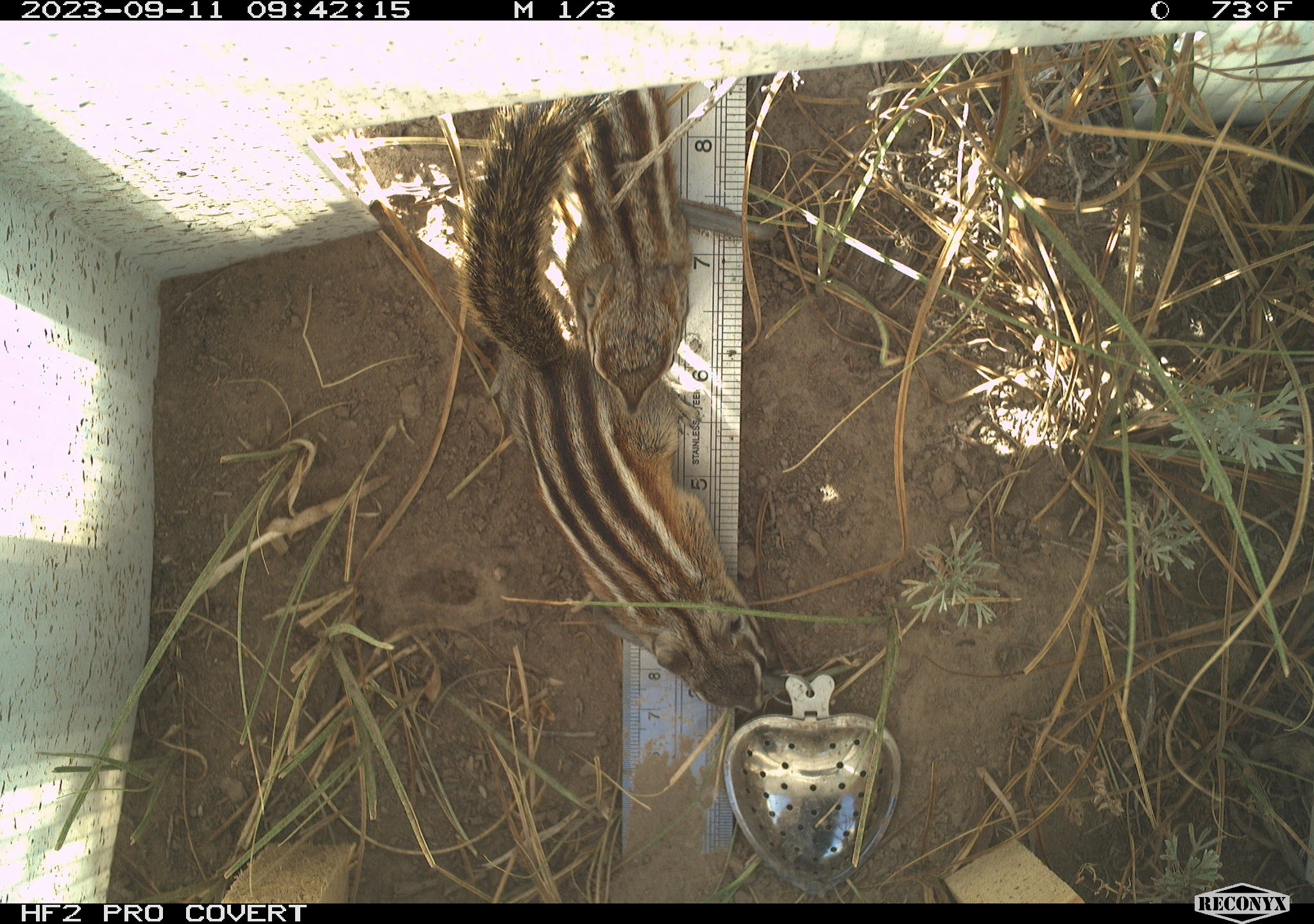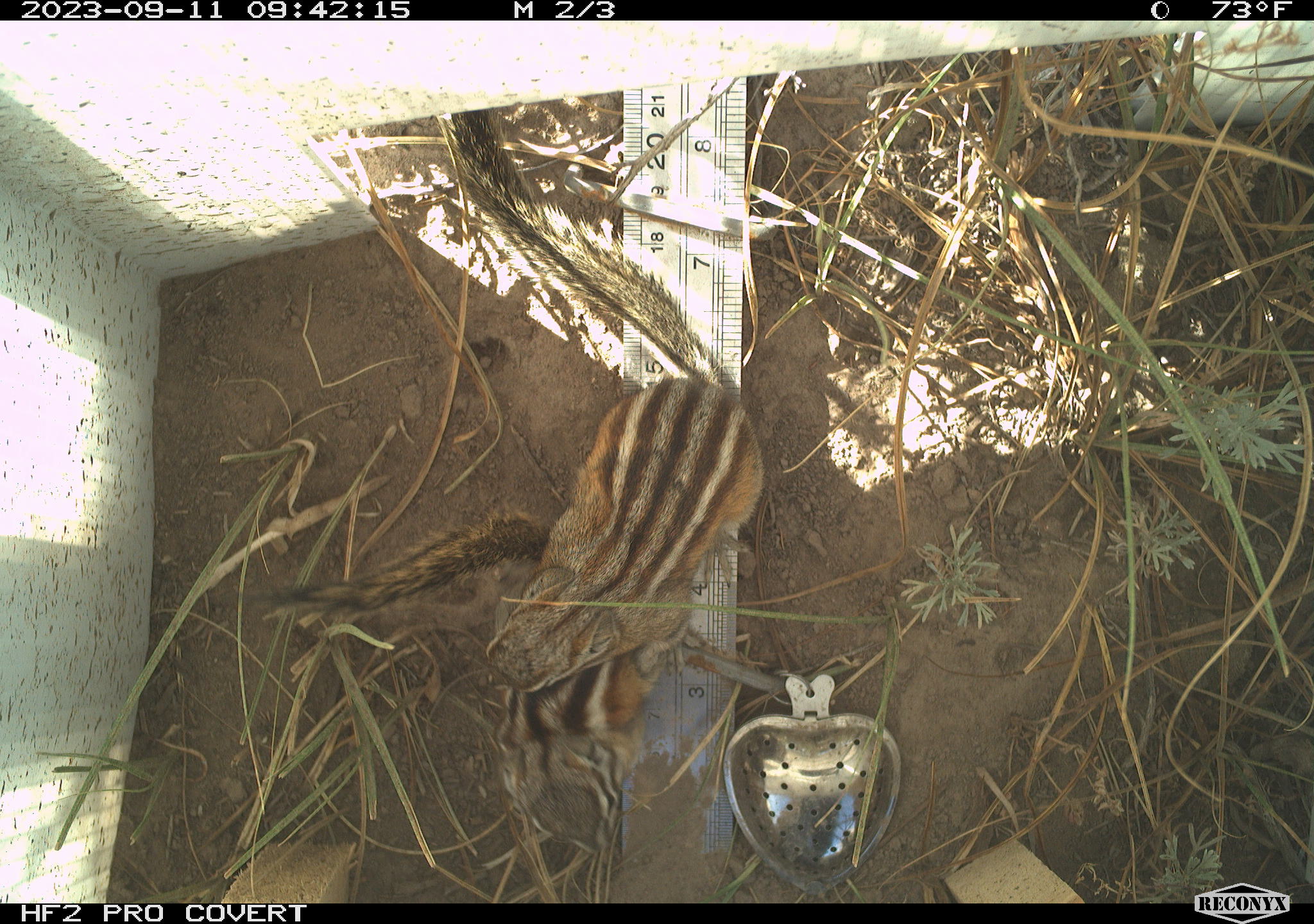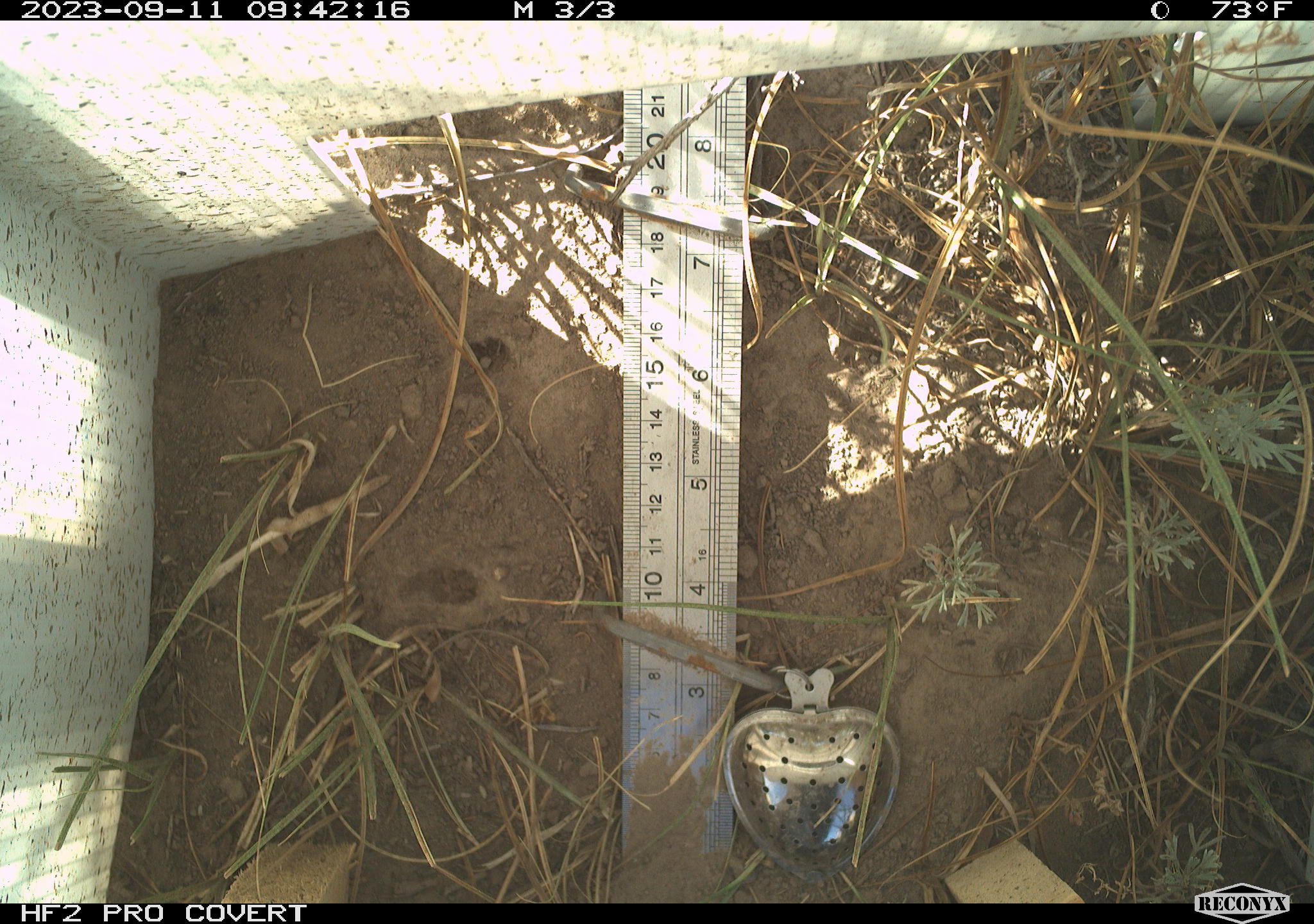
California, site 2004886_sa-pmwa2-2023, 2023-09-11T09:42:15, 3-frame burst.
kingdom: Animalia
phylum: Chordata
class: Mammalia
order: Rodentia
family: Sciuridae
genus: Neotamias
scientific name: Neotamias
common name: western chipmunks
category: neotamias species